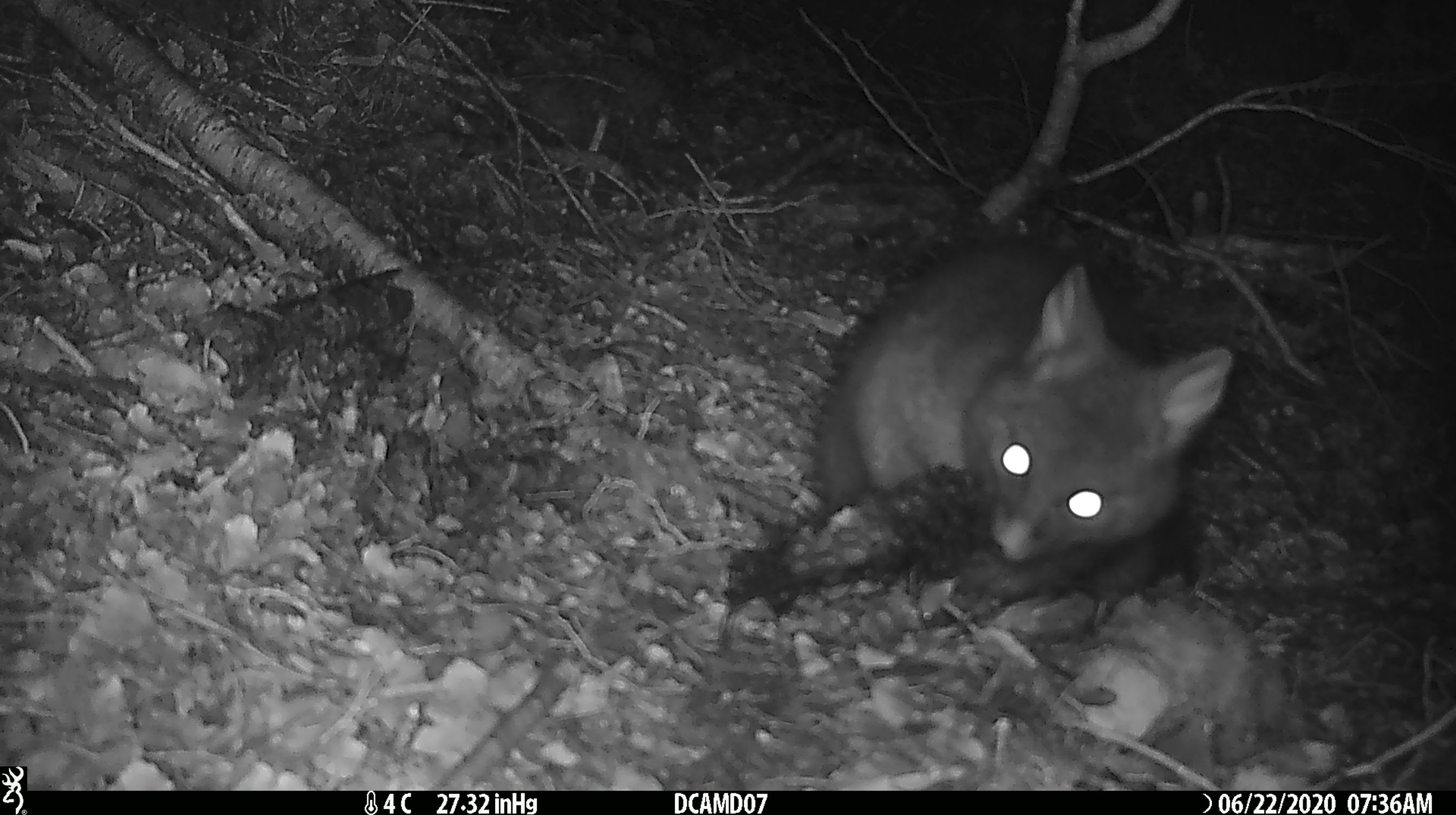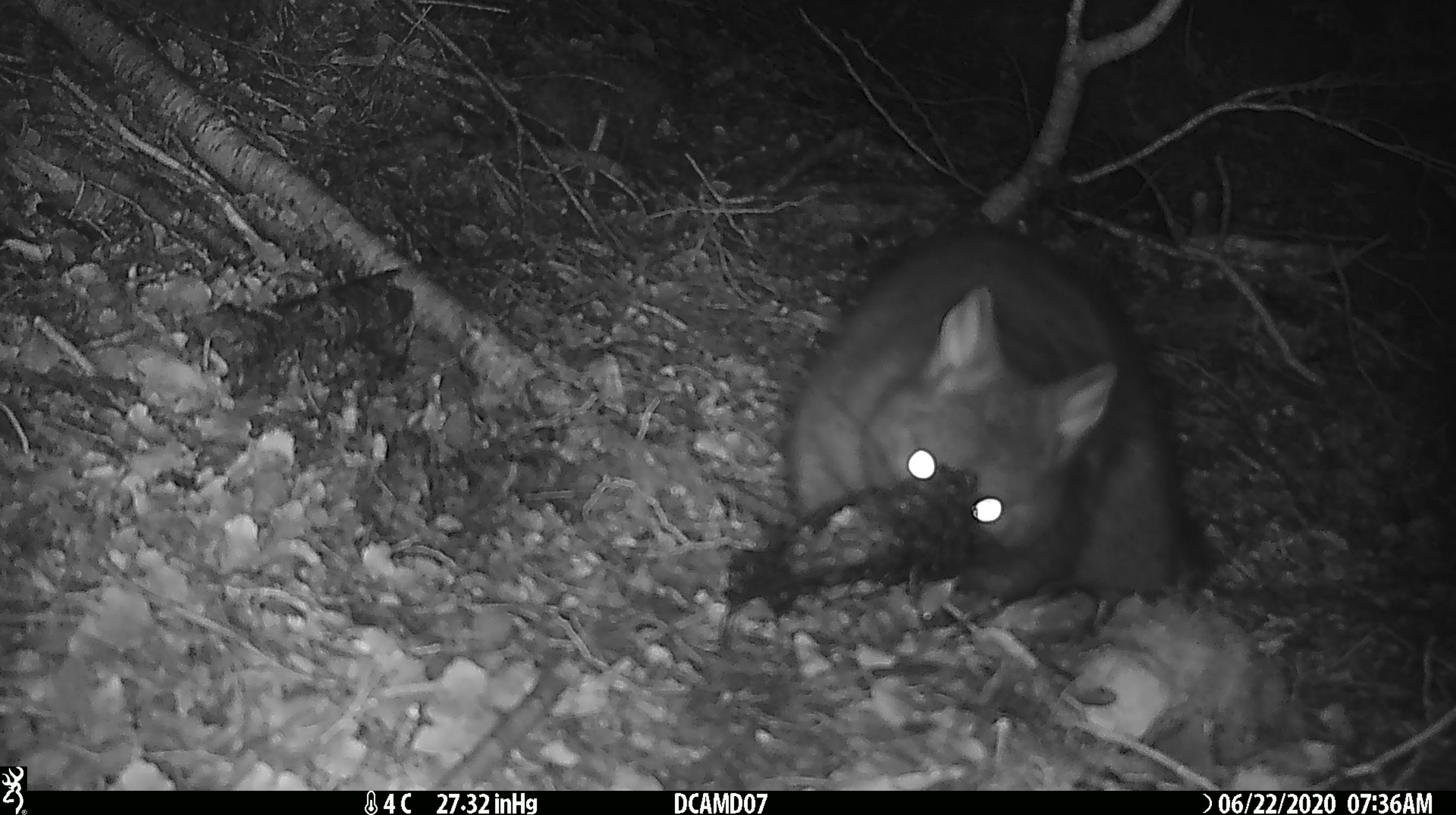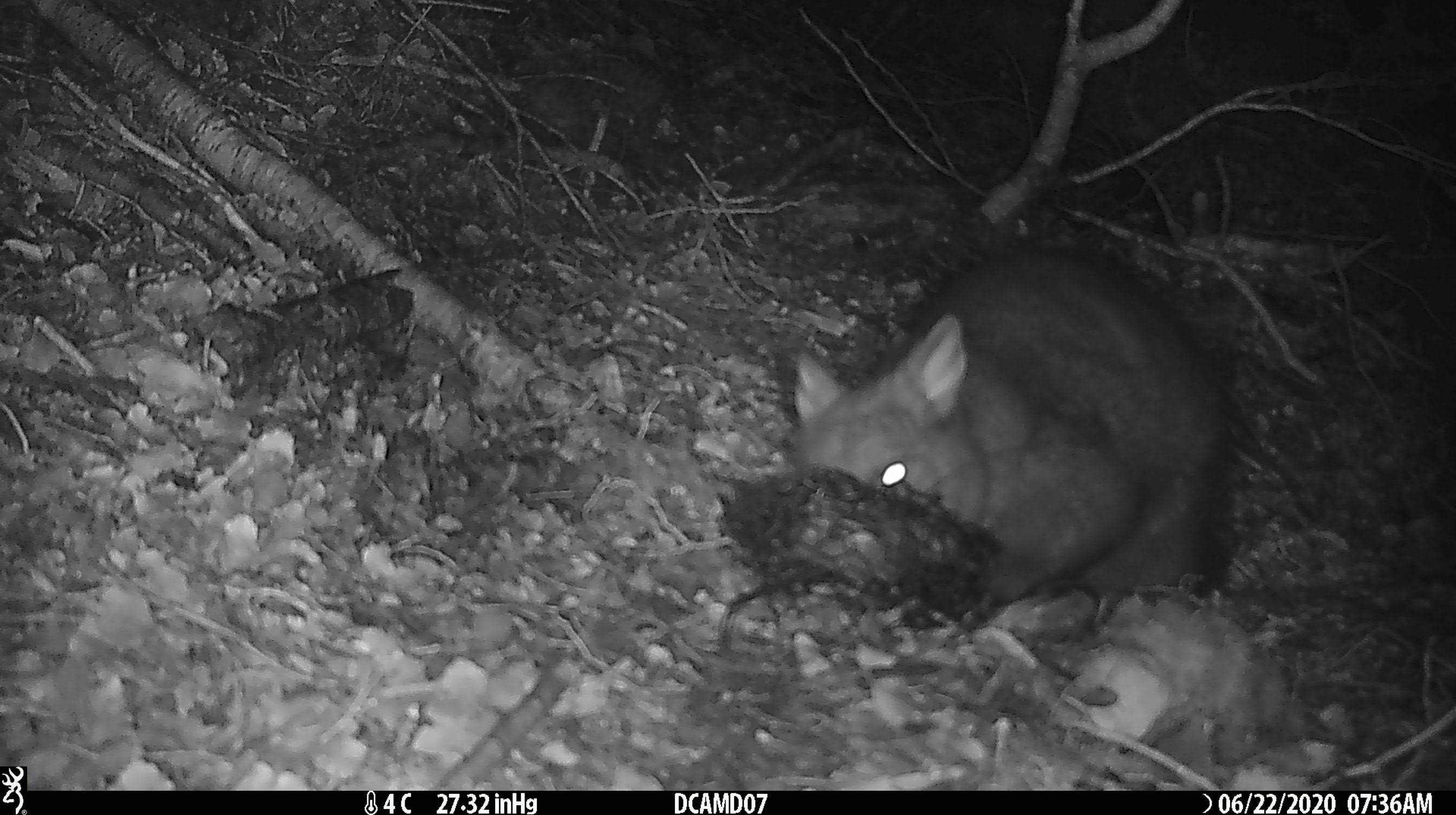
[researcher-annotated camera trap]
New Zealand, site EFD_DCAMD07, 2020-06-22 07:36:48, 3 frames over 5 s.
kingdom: Animalia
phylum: Chordata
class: Mammalia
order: Diprotodontia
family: Phalangeridae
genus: Trichosurus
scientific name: Trichosurus vulpecula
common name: common brushtail possum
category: possum